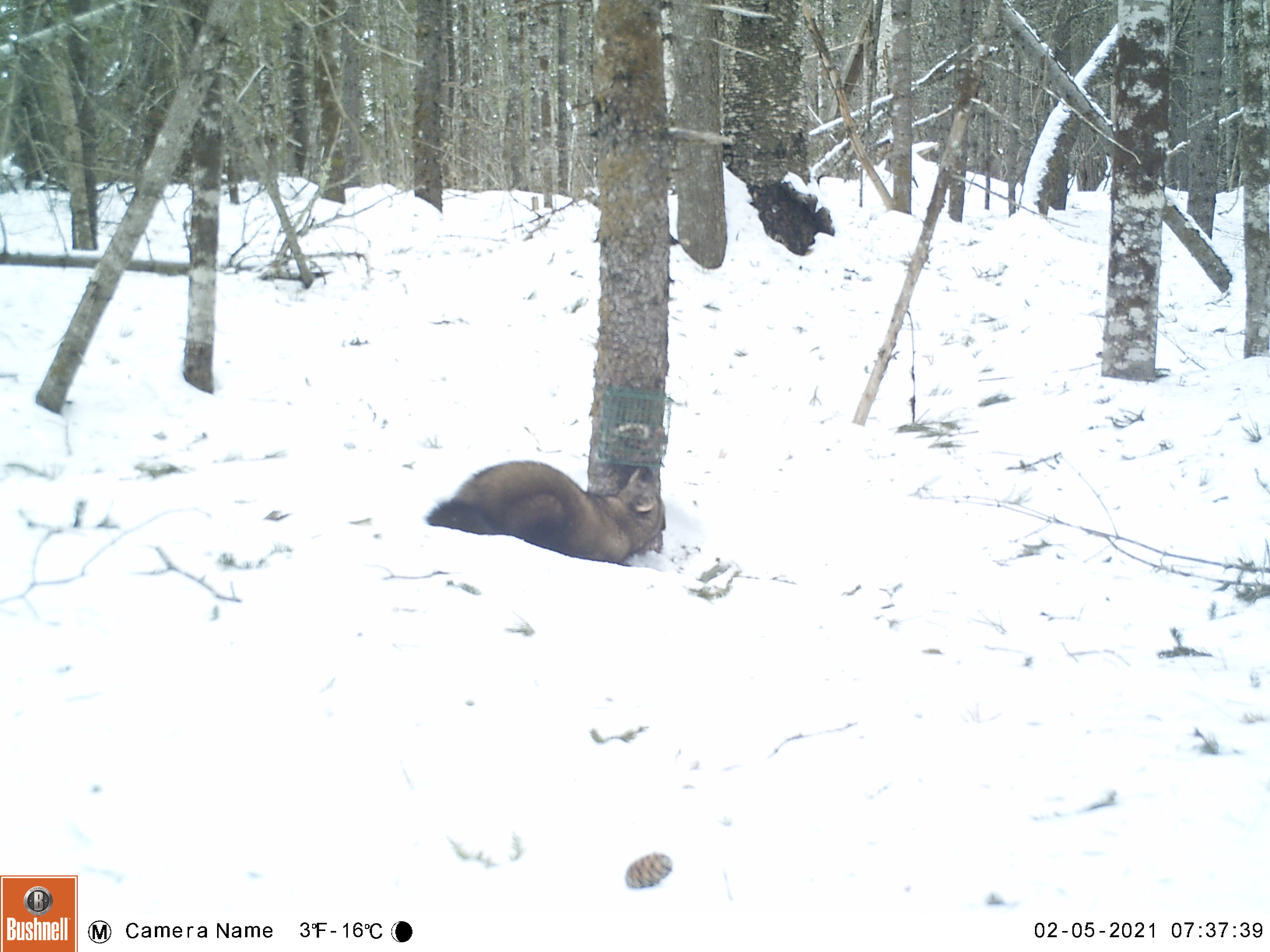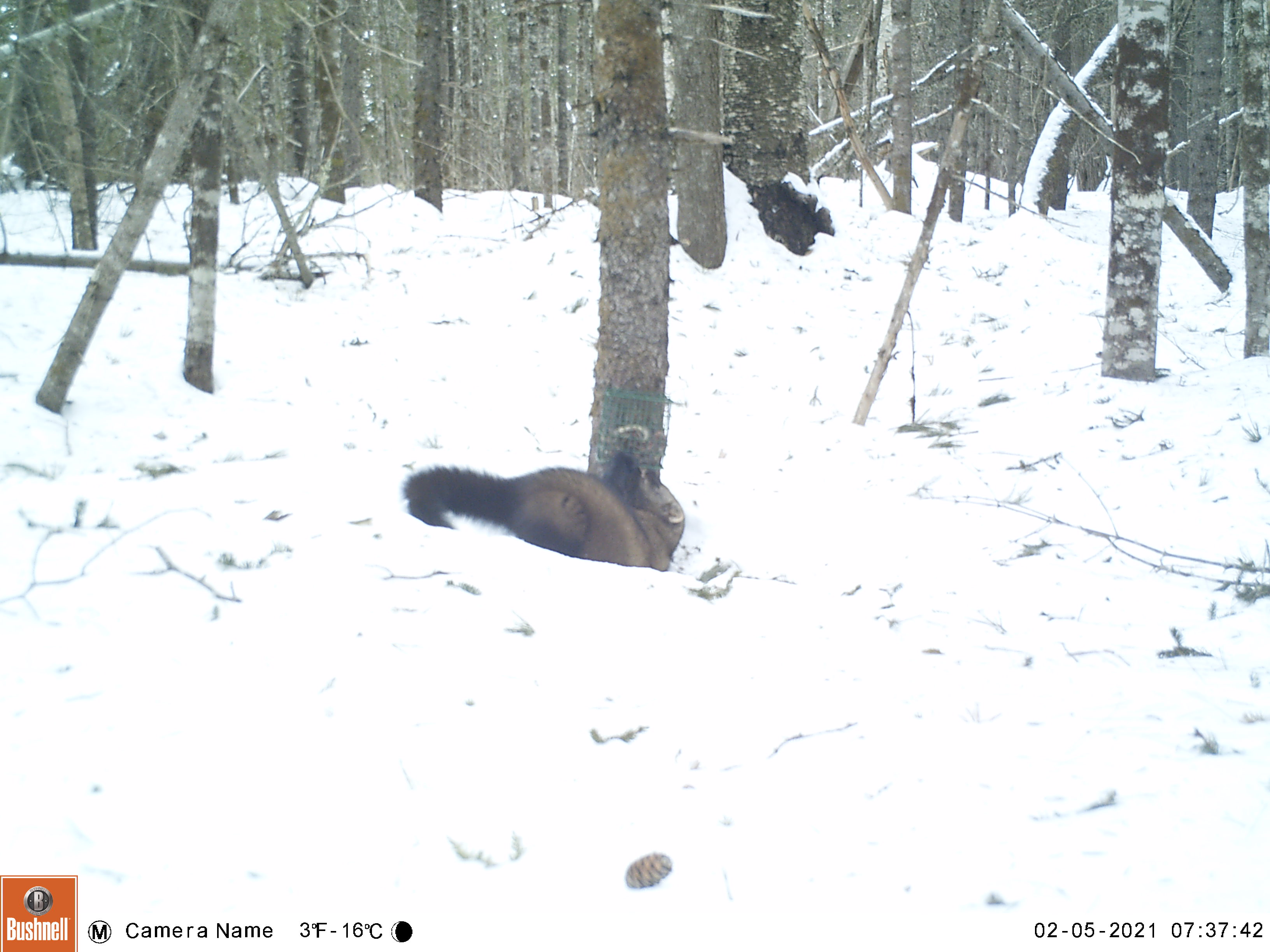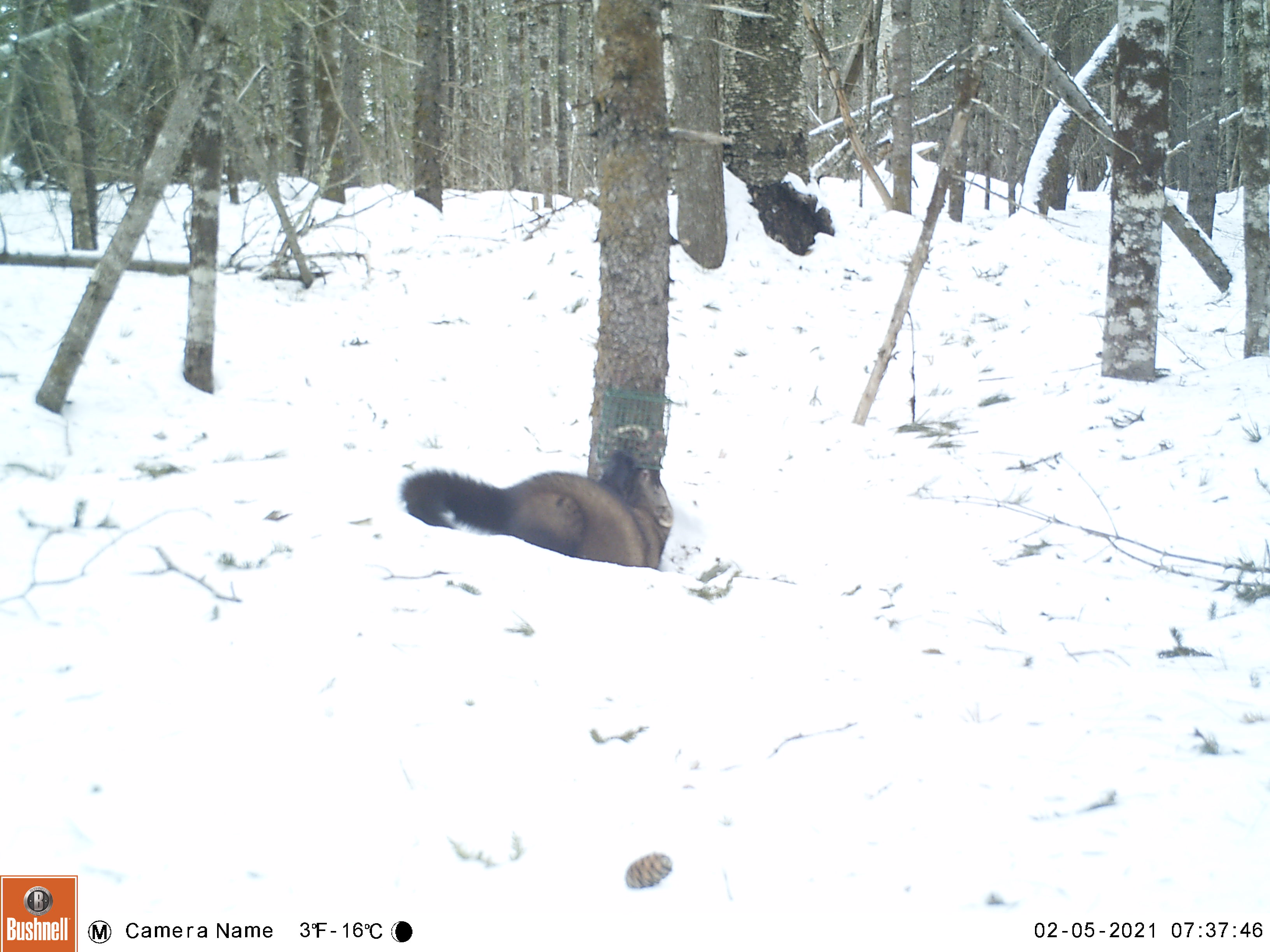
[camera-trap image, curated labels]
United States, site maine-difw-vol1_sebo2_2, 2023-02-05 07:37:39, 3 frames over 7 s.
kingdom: Animalia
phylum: Chordata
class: Mammalia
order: Carnivora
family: Mustelidae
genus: Pekania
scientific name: Pekania pennanti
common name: fisher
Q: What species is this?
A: Fisher (Pekania pennanti).